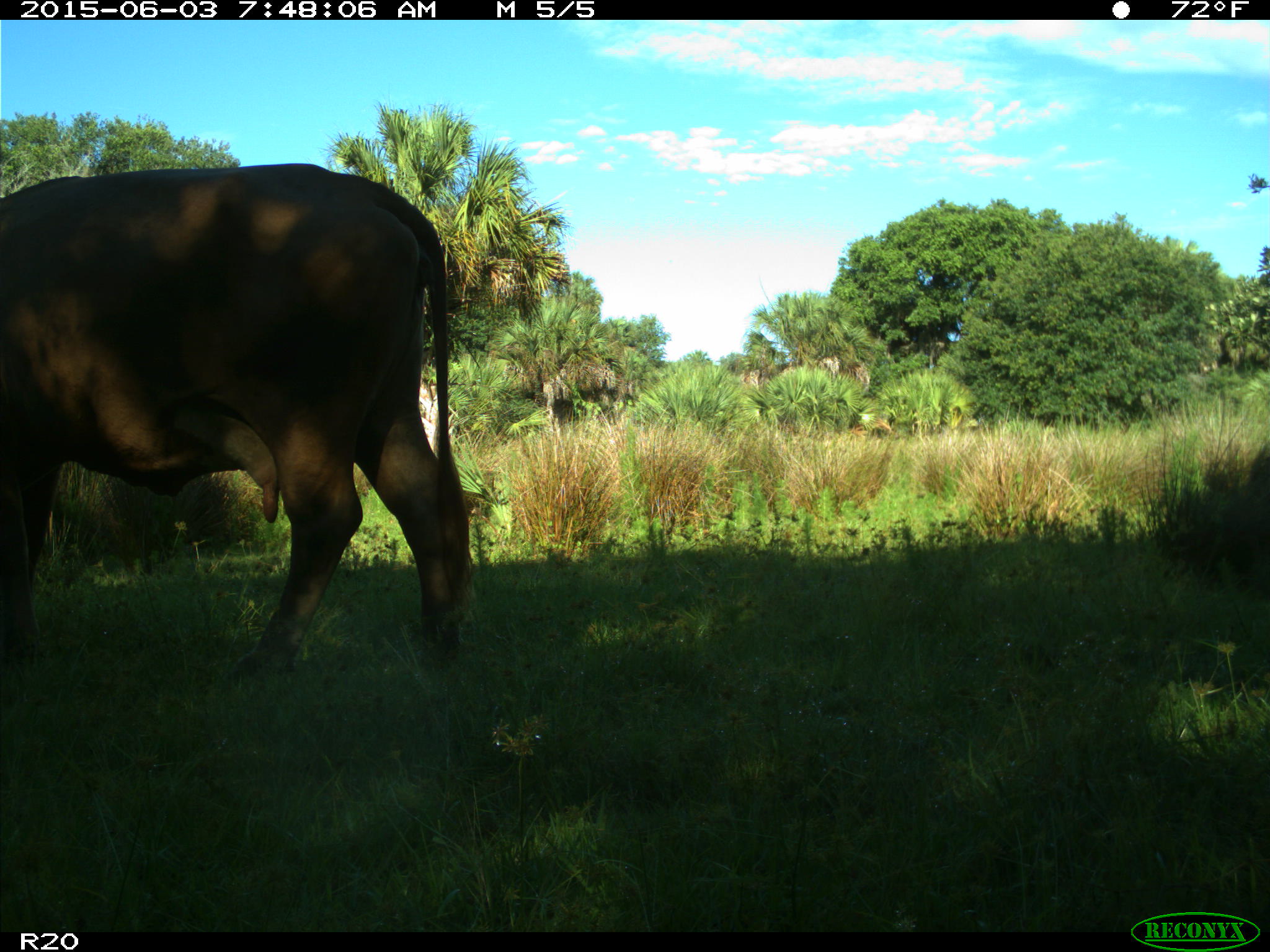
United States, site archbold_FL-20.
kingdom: Animalia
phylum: Chordata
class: Mammalia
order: Artiodactyla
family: Bovidae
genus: Bos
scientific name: Bos taurus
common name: domestic cow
Bos taurus (domestic cow).